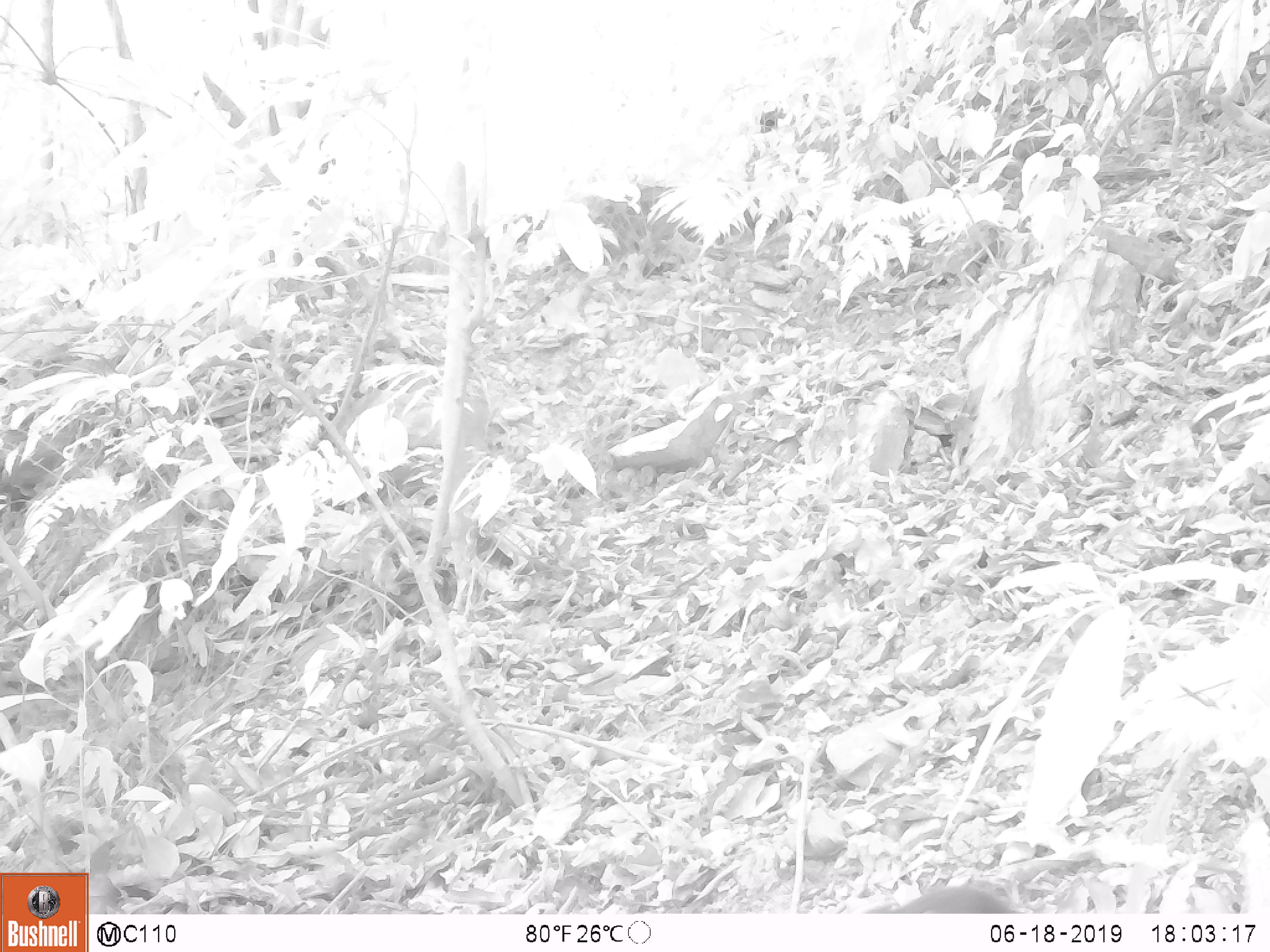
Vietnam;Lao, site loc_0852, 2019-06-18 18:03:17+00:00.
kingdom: Animalia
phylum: Chordata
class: Mammalia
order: Primates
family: Cercopithecidae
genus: Macaca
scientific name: Macaca arctoides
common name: stump-tailed macaque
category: stump tailed macaque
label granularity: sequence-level